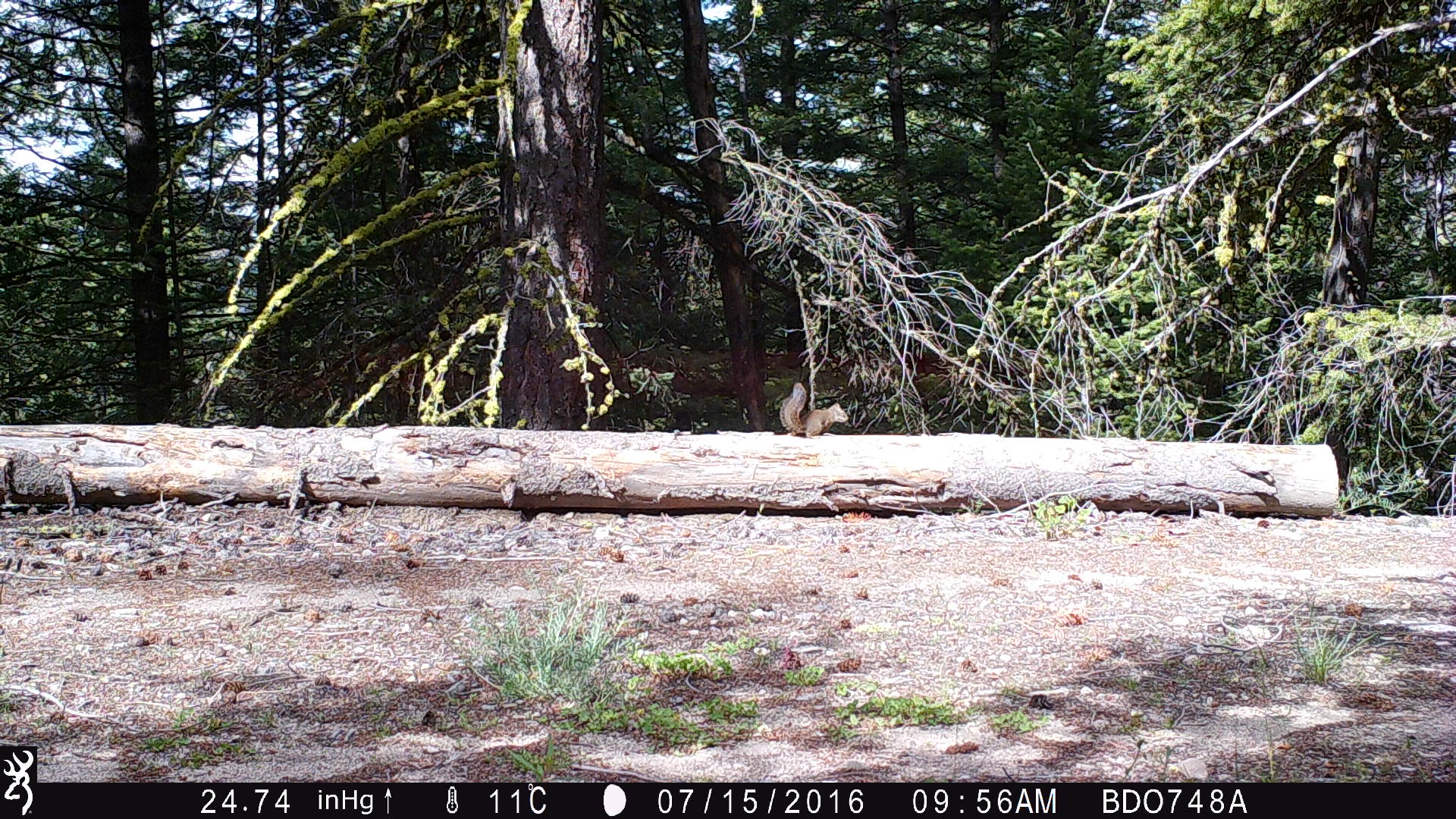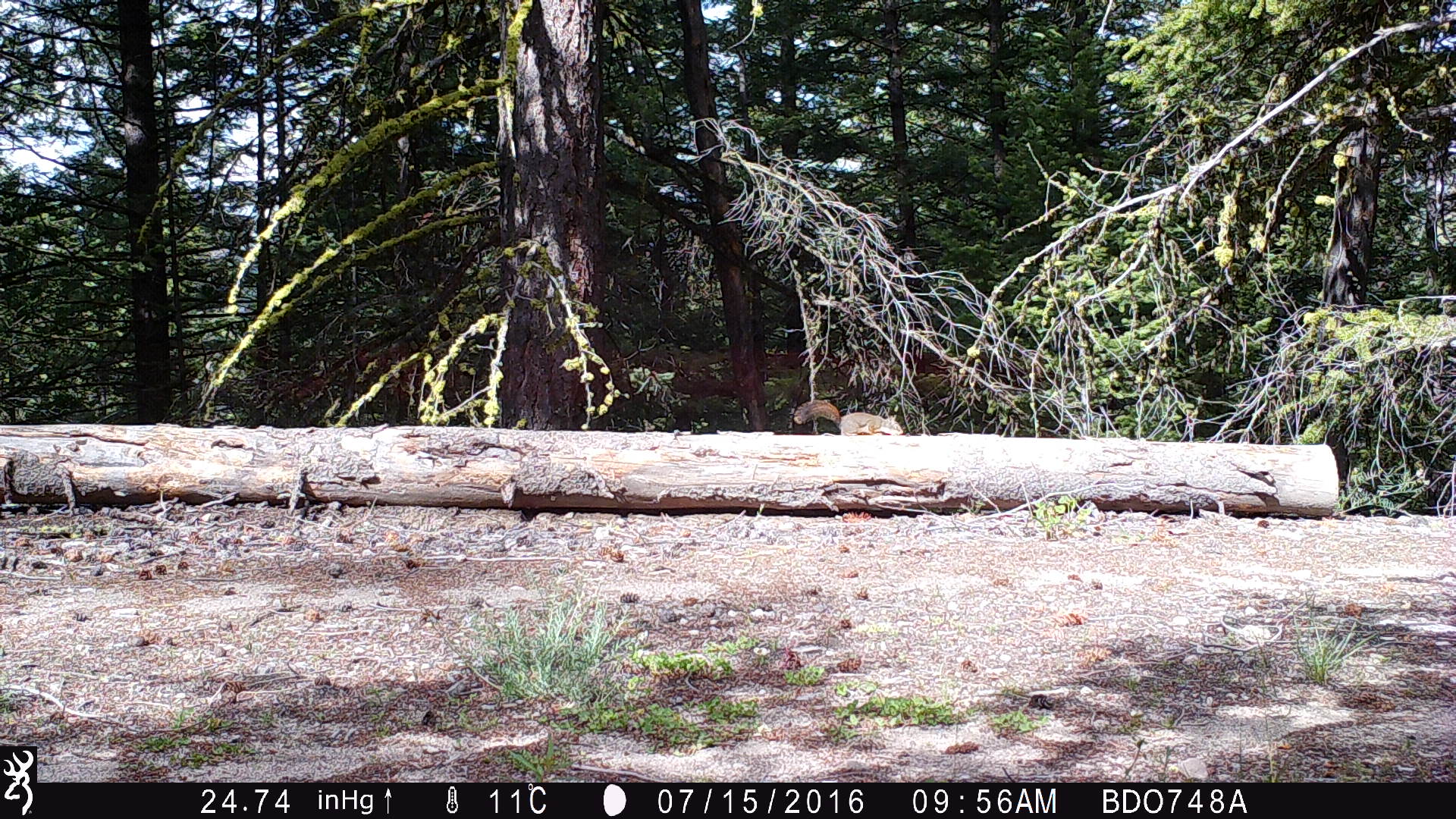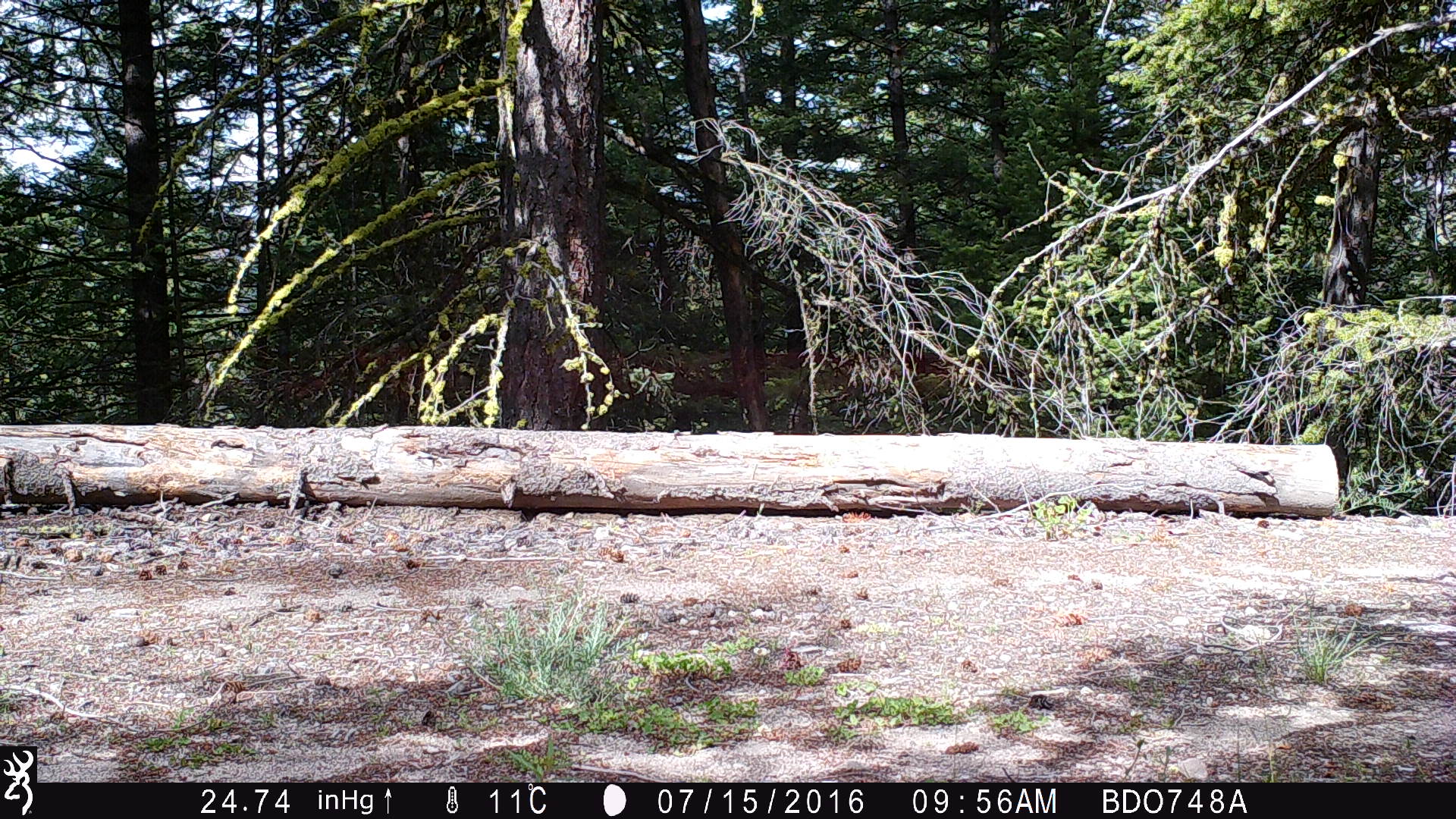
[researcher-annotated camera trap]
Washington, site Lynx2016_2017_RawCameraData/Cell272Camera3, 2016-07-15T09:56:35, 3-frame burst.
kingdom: Animalia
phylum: Chordata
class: Mammalia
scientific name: Mammalia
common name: small mammal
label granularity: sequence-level